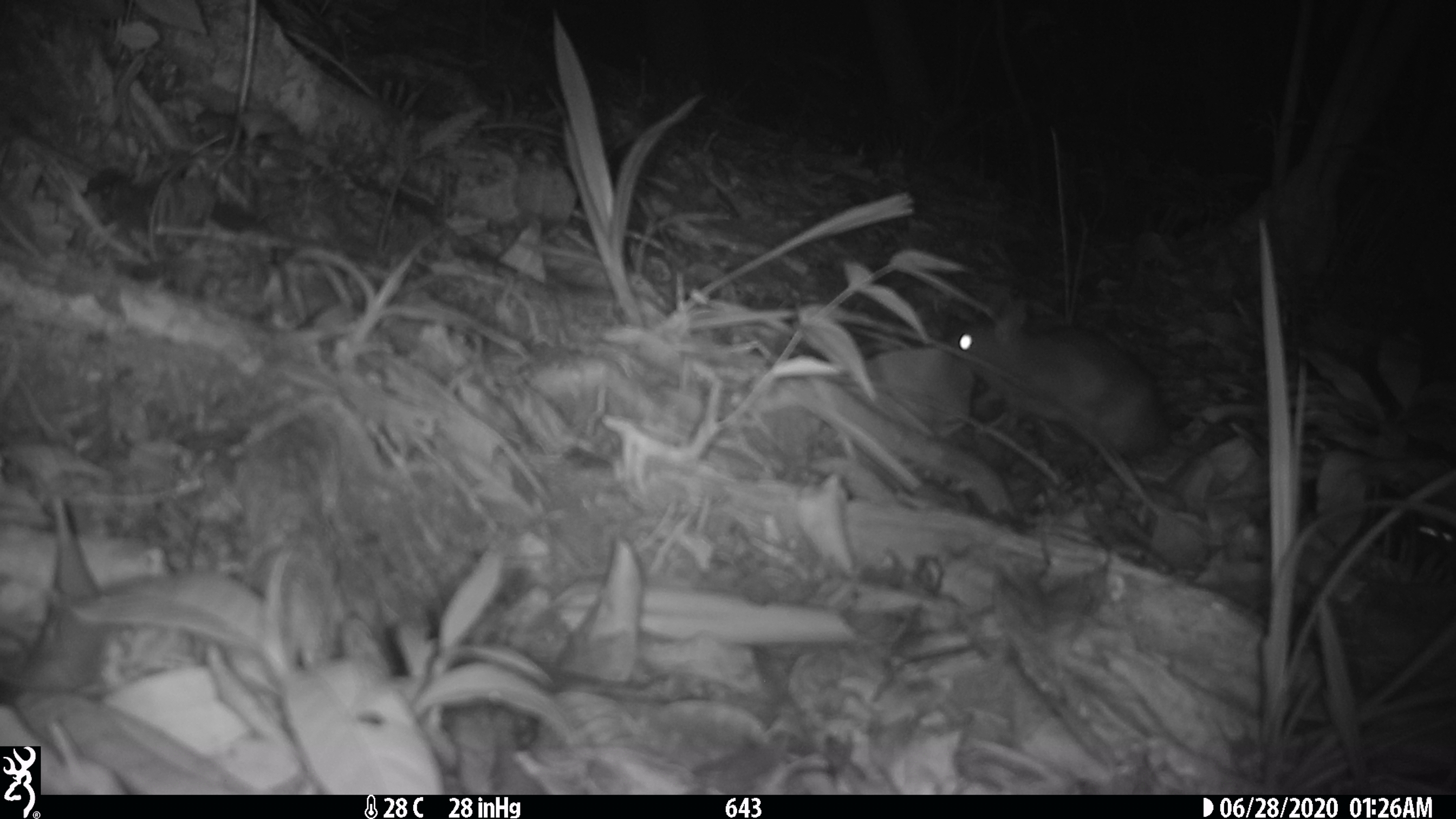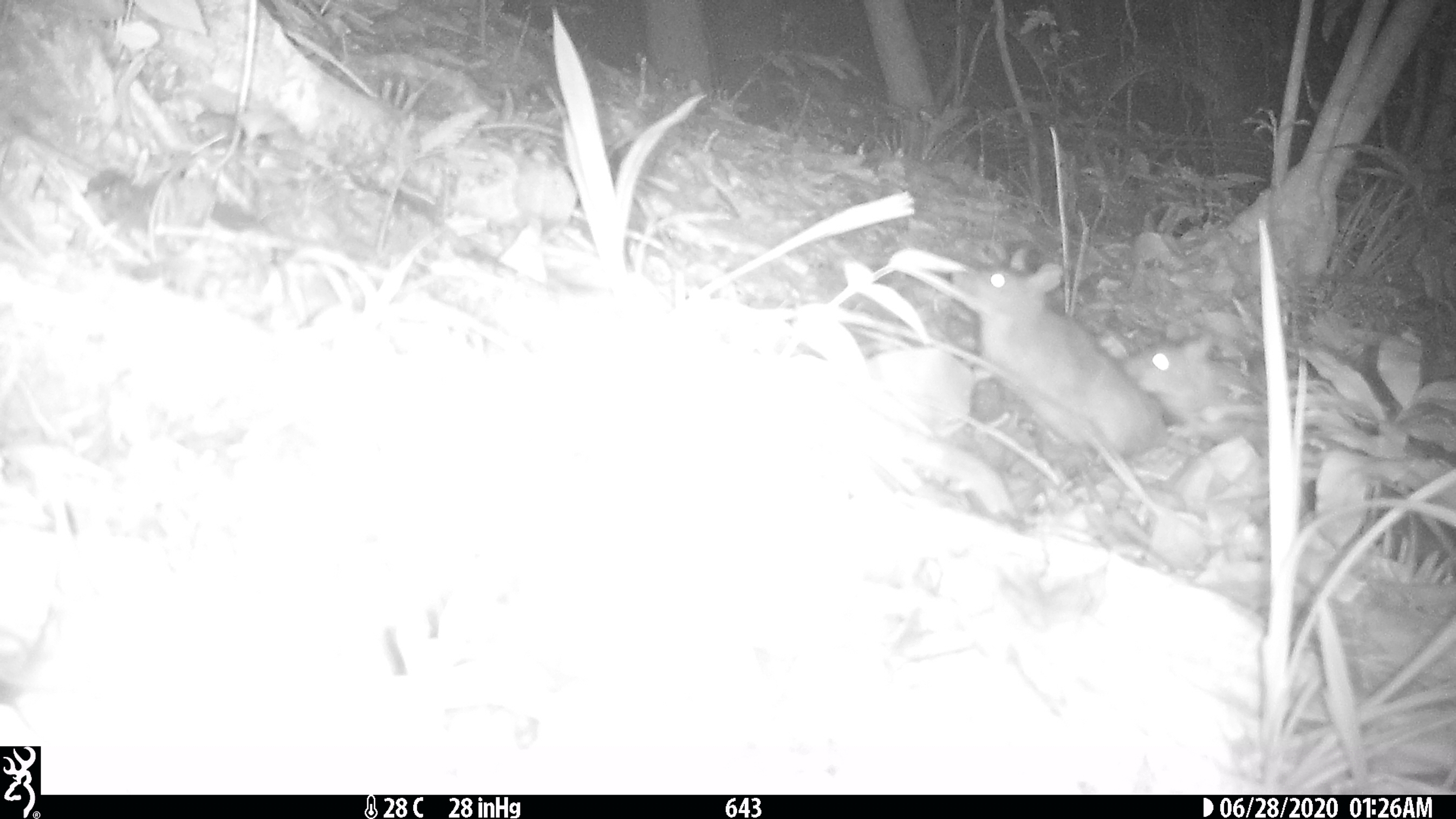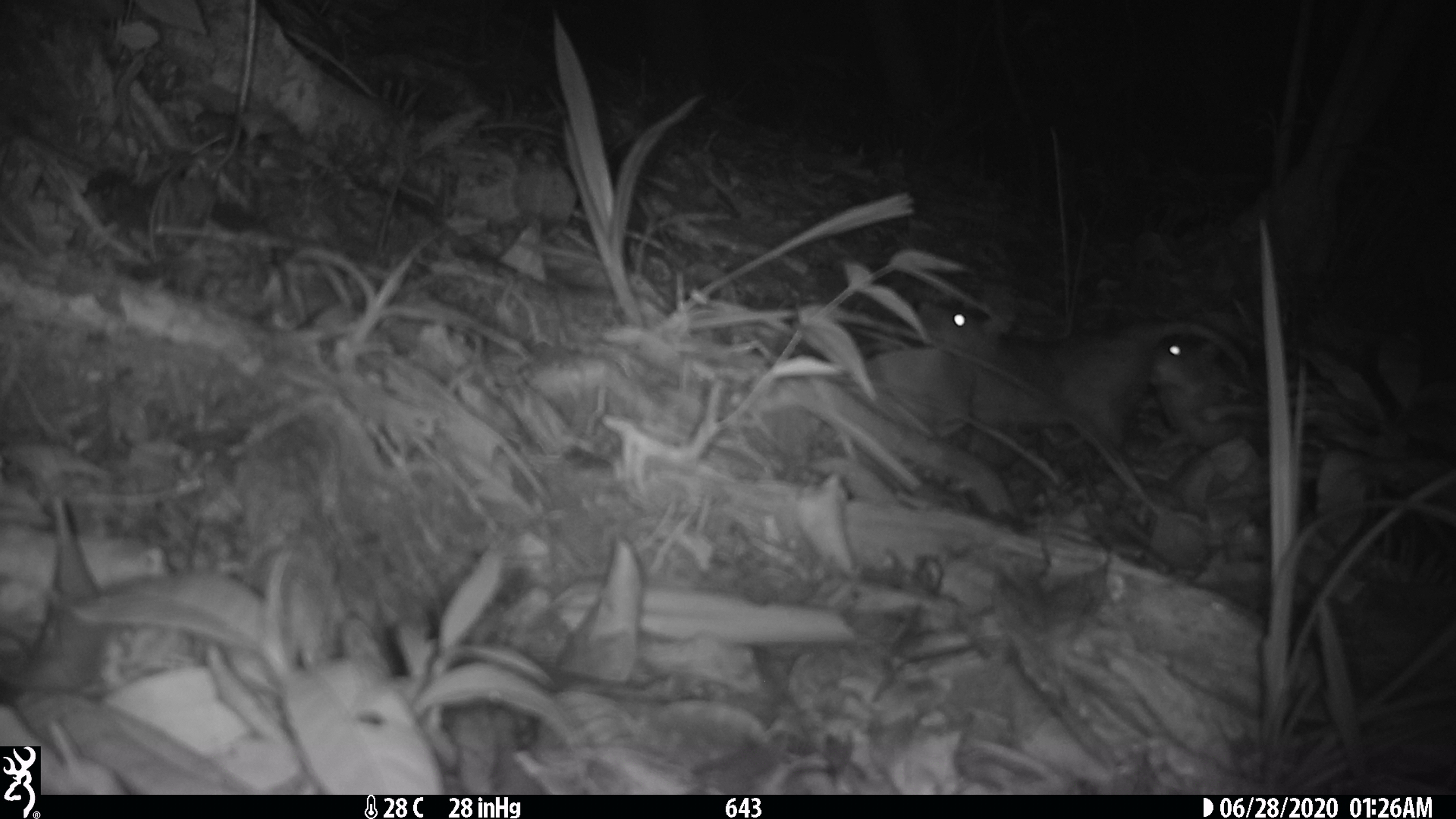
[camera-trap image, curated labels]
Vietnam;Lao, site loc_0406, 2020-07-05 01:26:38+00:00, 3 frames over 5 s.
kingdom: Animalia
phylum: Chordata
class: Mammalia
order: Rodentia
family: Muridae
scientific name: Muridae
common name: old-world mice and rats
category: unidentified murid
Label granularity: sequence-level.